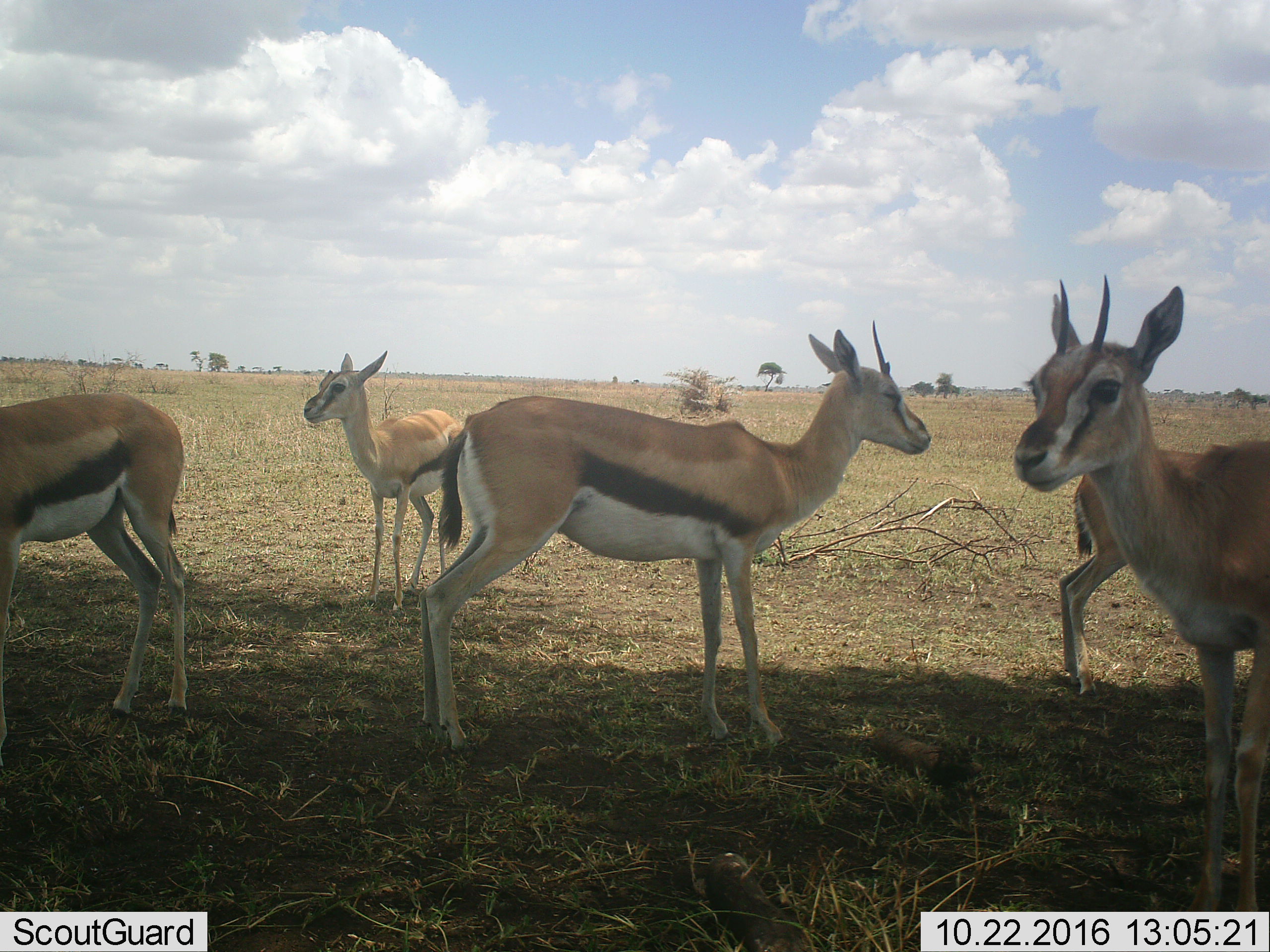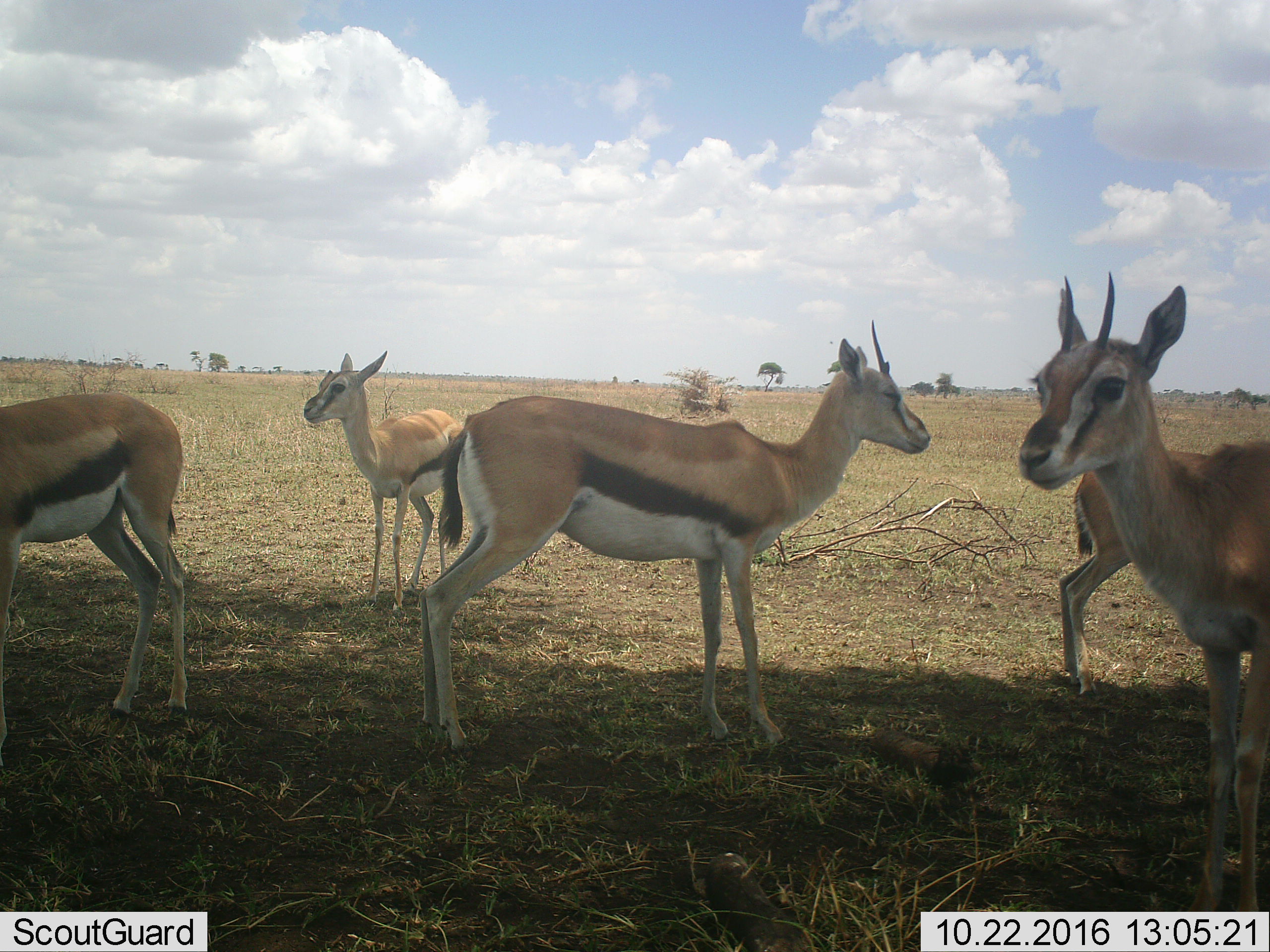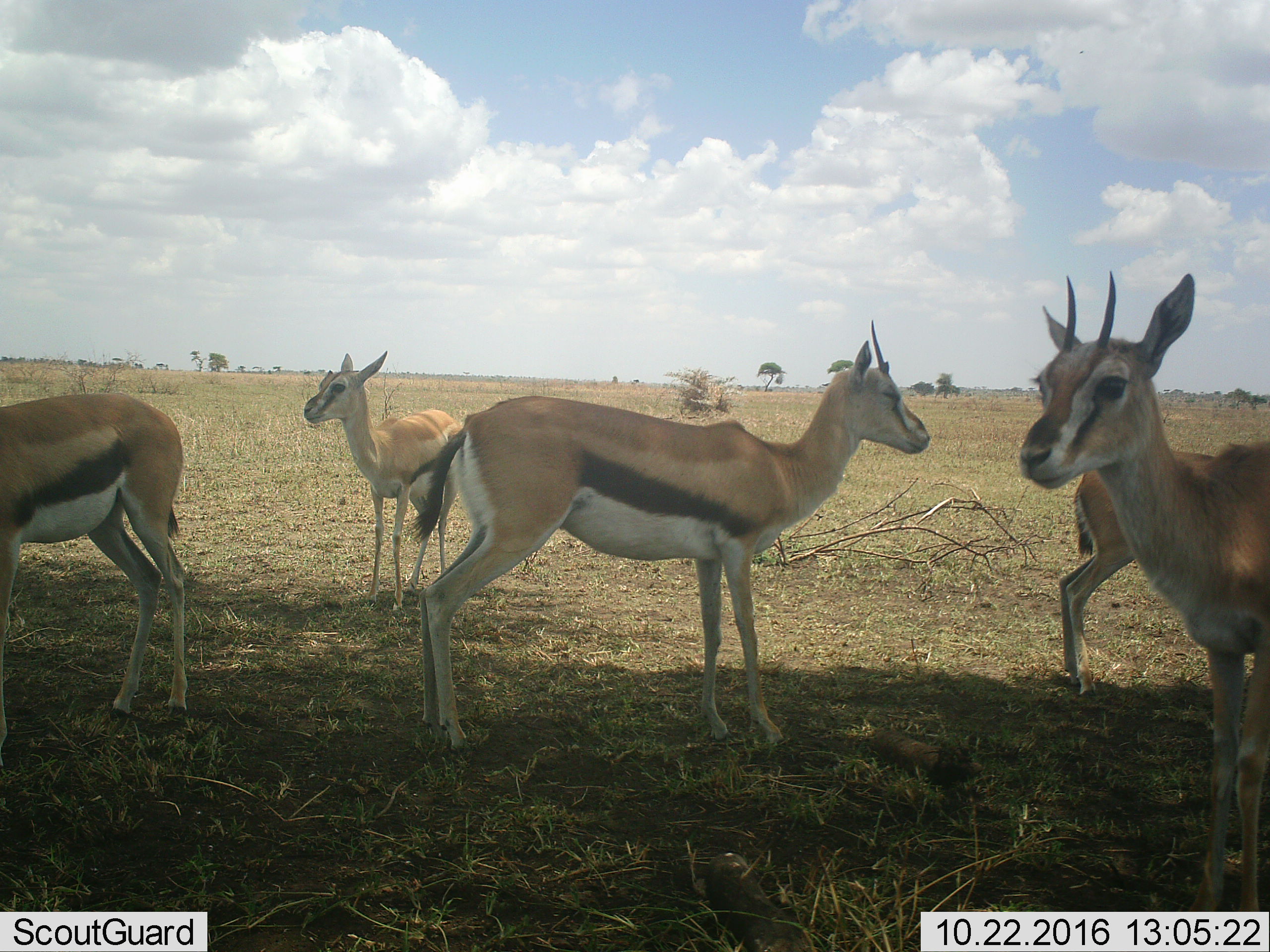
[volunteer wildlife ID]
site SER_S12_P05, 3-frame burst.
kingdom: Animalia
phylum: Chordata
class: Mammalia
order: Artiodactyla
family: Bovidae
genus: Eudorcas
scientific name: Eudorcas thomsonii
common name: thomson's gazelle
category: gazellethomsons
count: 5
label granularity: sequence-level